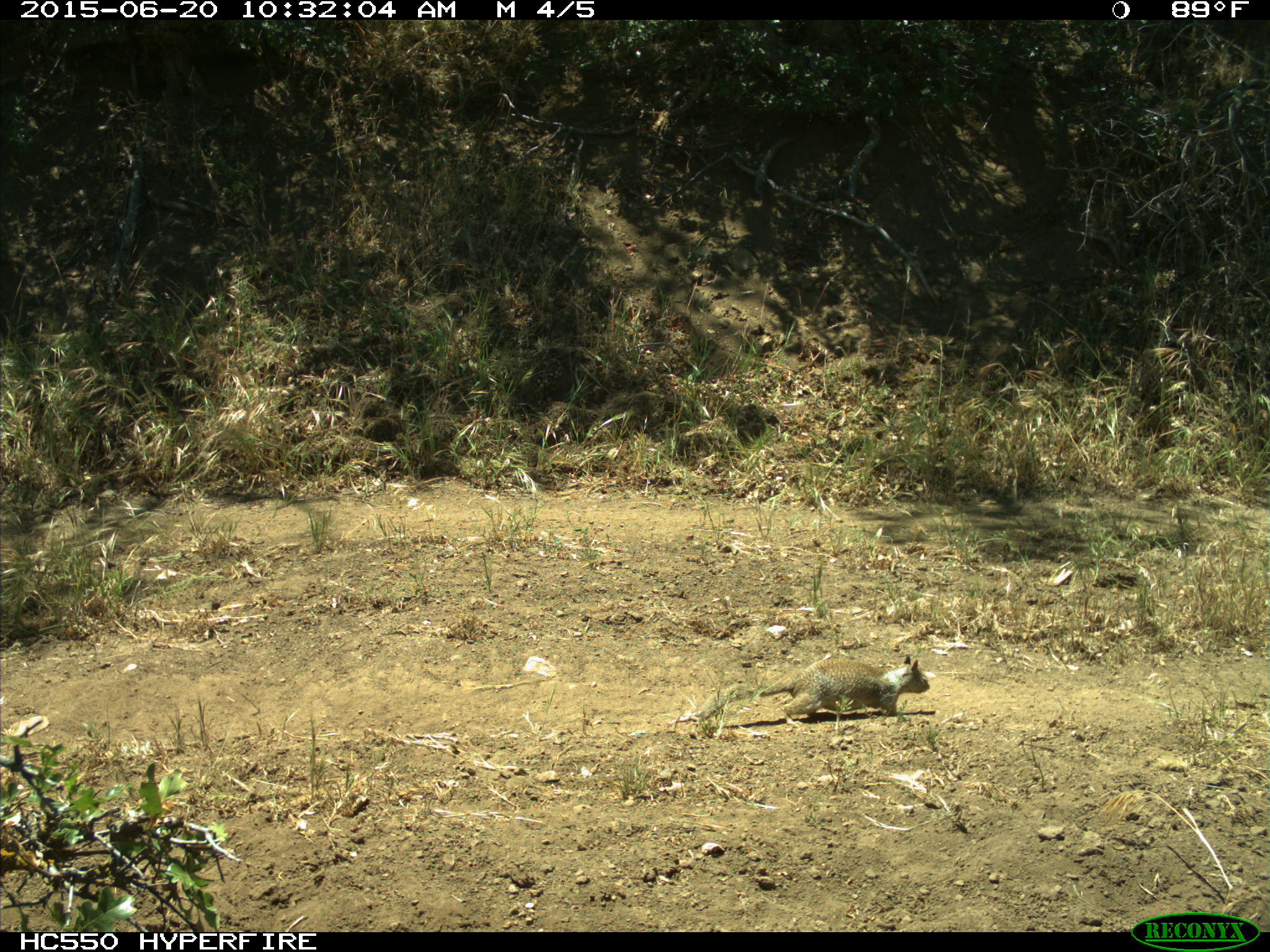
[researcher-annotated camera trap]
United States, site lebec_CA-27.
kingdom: Animalia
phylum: Chordata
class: Mammalia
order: Rodentia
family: Sciuridae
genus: Otospermophilus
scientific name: Otospermophilus beecheyi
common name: california ground squirrel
Otospermophilus beecheyi (california ground squirrel).